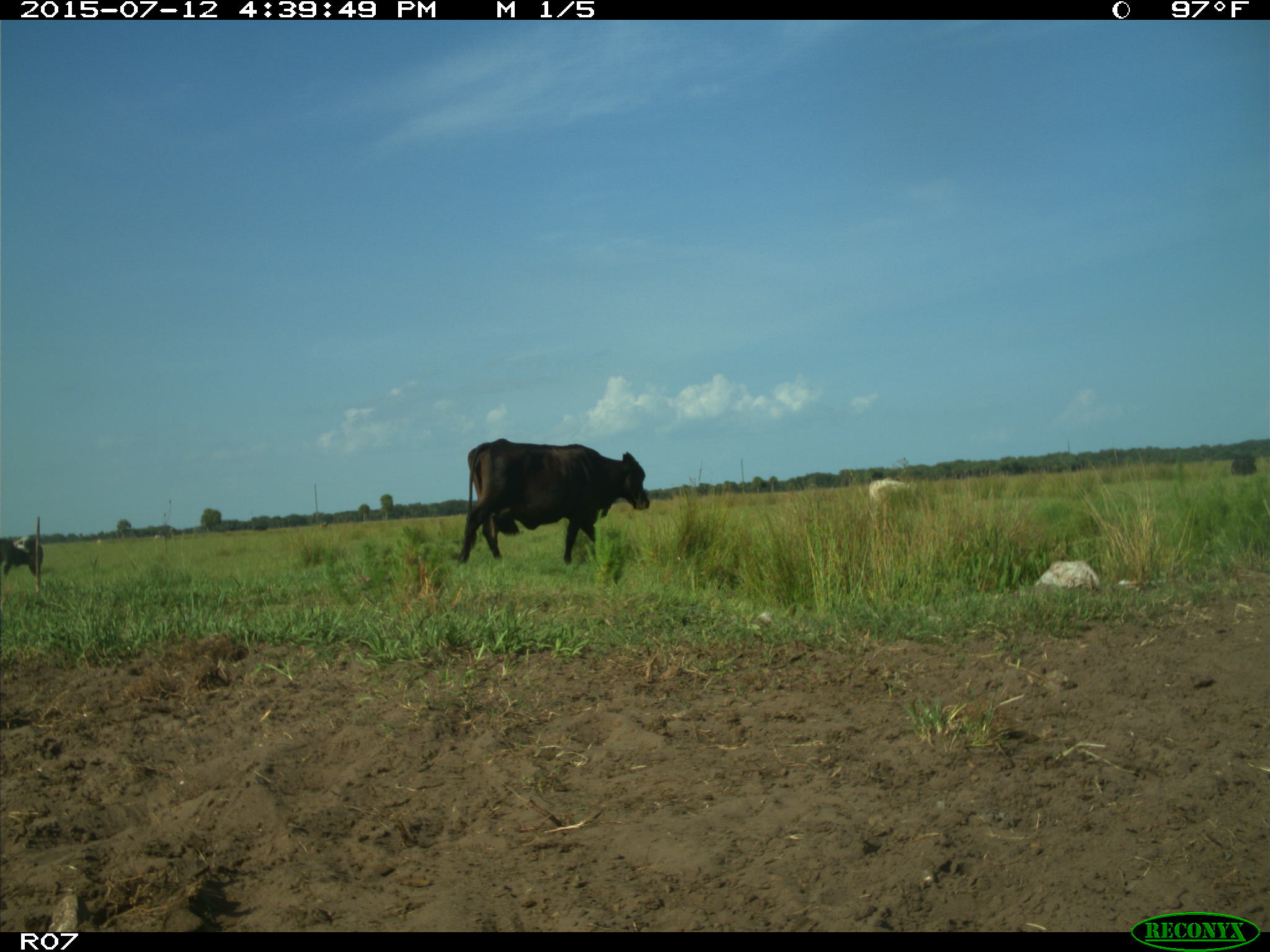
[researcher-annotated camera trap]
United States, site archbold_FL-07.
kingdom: Animalia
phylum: Chordata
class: Mammalia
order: Artiodactyla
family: Bovidae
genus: Bos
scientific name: Bos taurus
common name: domestic cow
Bos taurus (domestic cow).